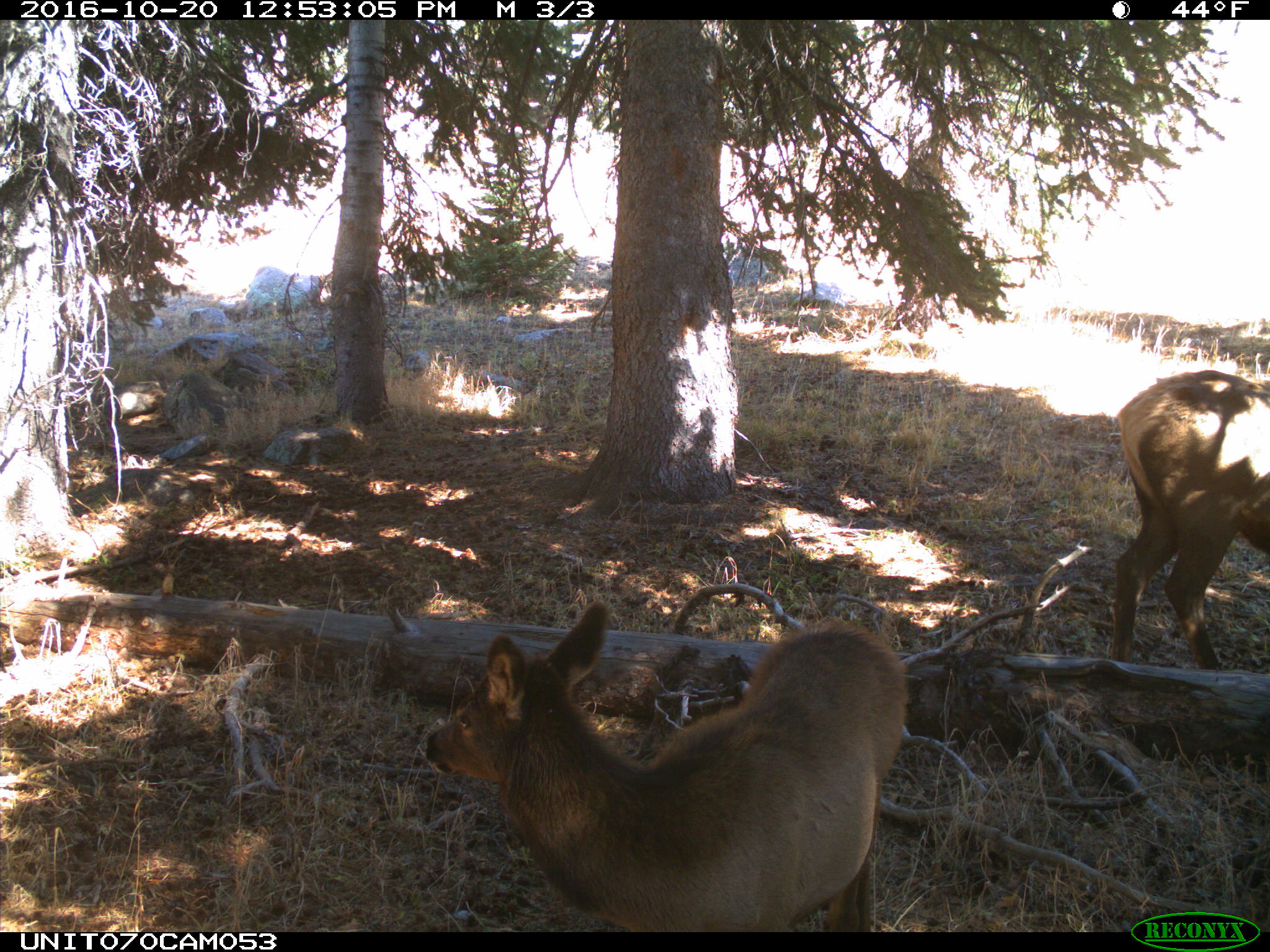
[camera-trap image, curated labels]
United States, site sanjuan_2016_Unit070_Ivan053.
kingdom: Animalia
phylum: Chordata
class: Mammalia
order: Artiodactyla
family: Cervidae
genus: Cervus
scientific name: Cervus elaphus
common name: red deer